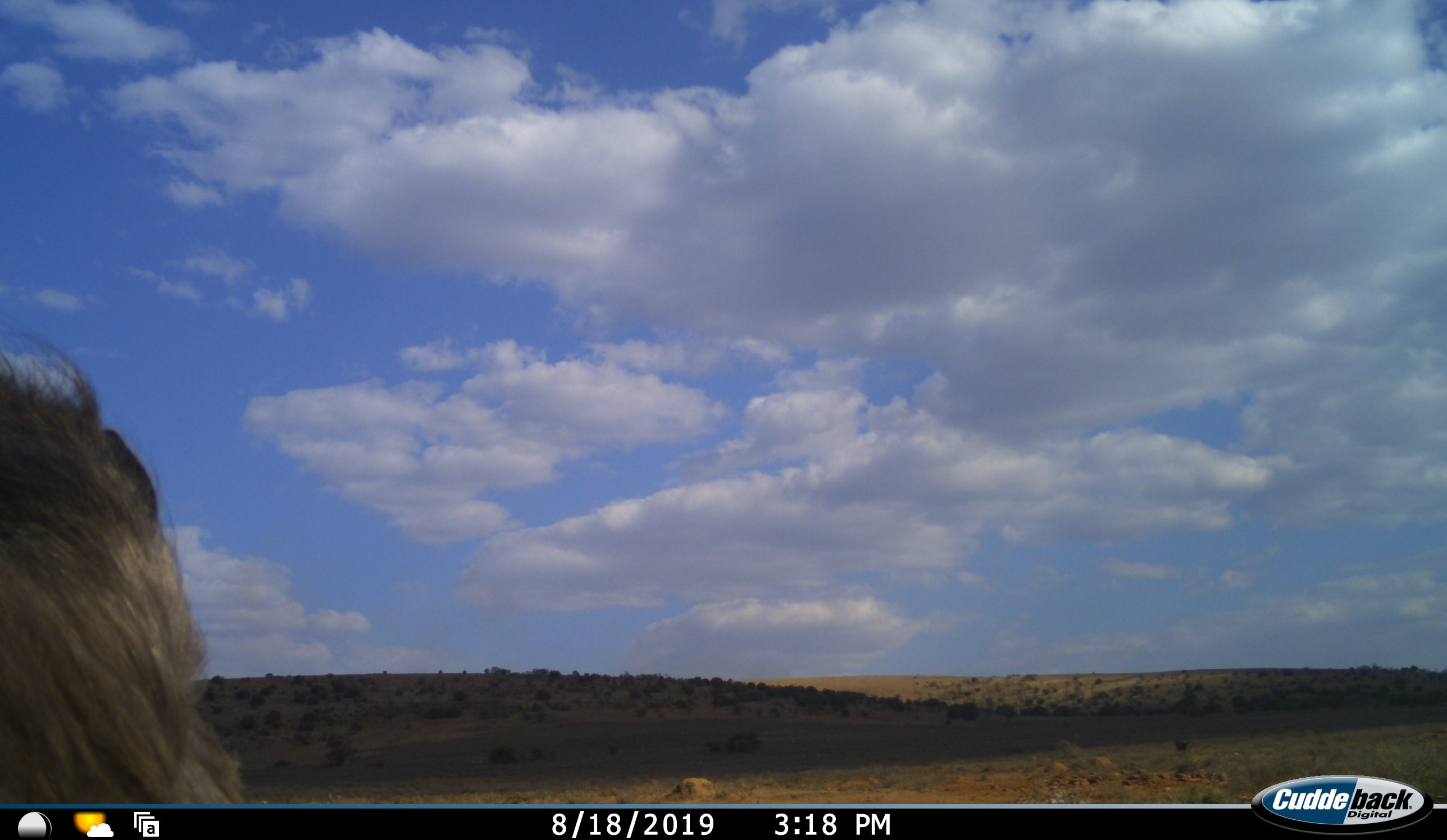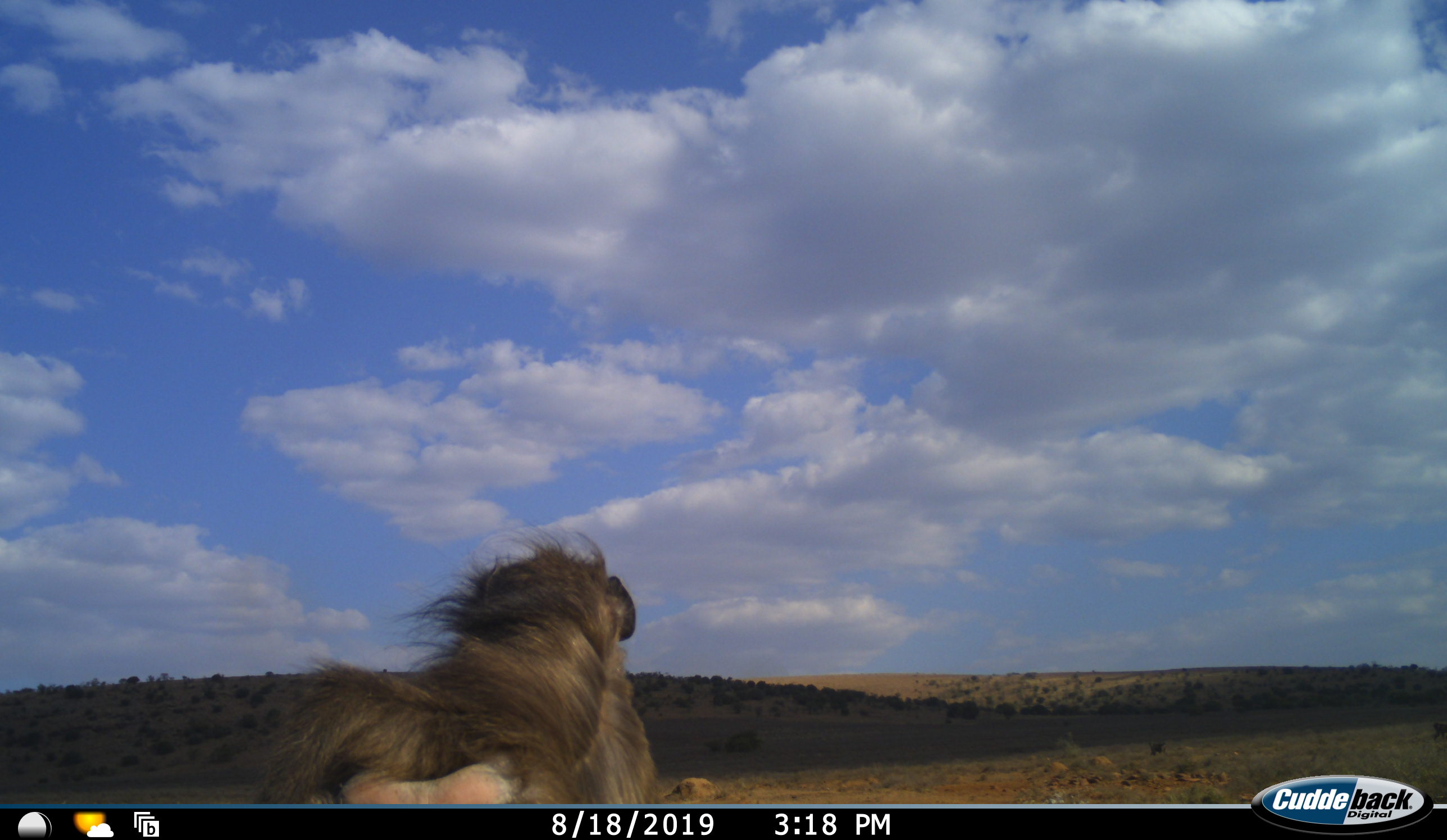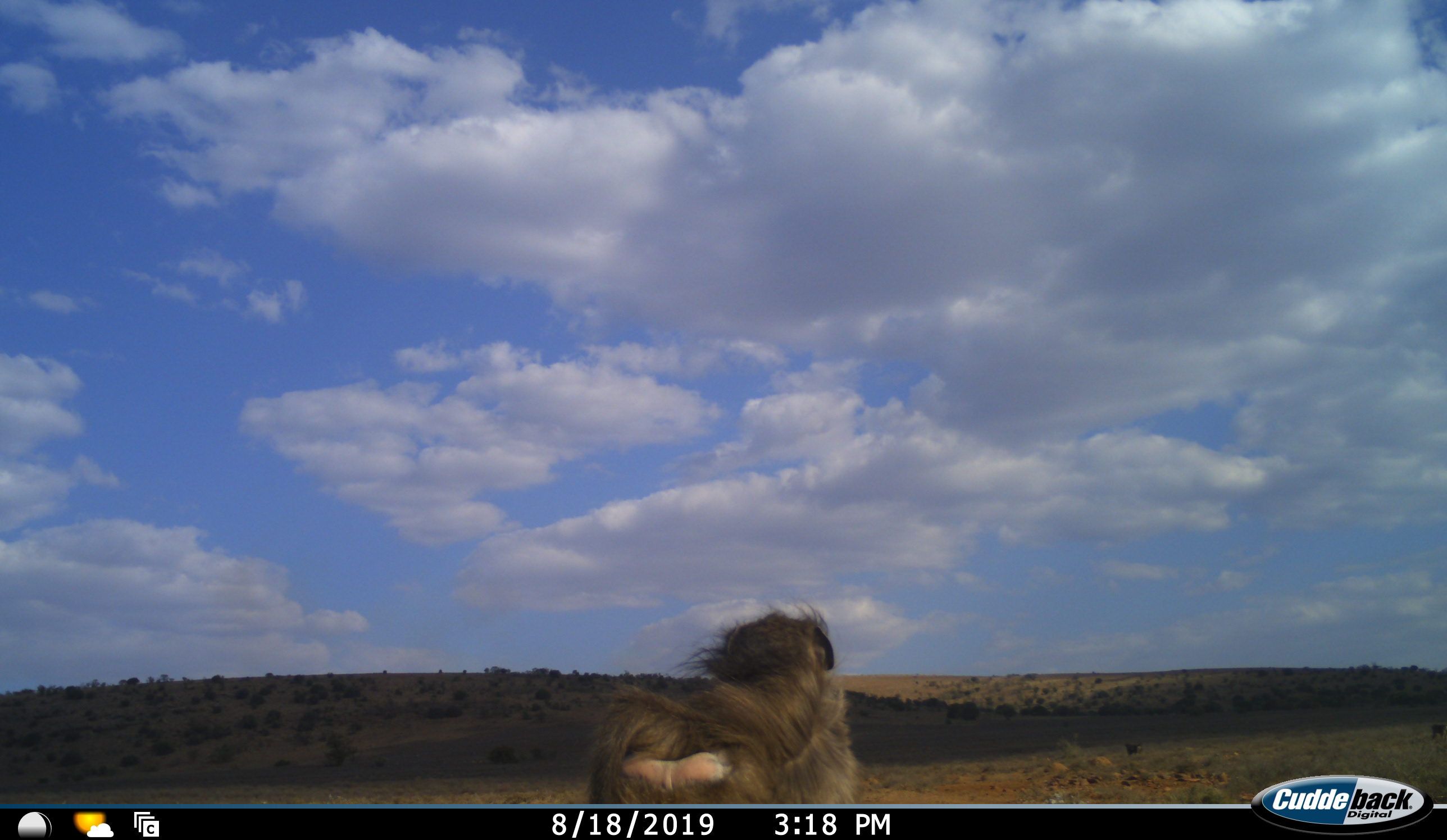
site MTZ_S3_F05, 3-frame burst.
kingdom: Animalia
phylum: Chordata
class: Mammalia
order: Primates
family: Cercopithecidae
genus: Papio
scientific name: Papio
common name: baboon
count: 1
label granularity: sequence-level